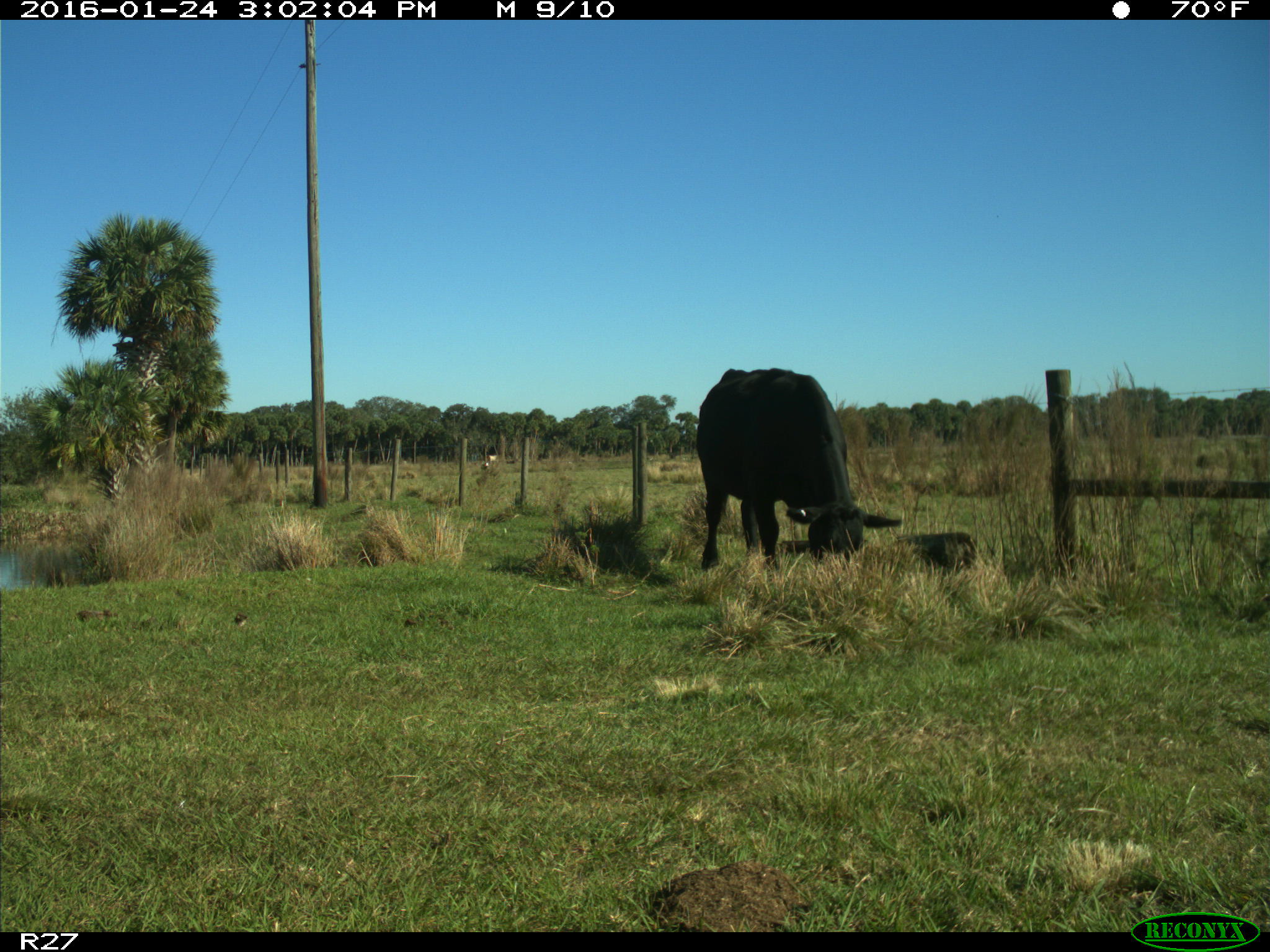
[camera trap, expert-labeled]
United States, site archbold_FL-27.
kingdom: Animalia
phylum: Chordata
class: Mammalia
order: Artiodactyla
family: Bovidae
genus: Bos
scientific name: Bos taurus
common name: domestic cow